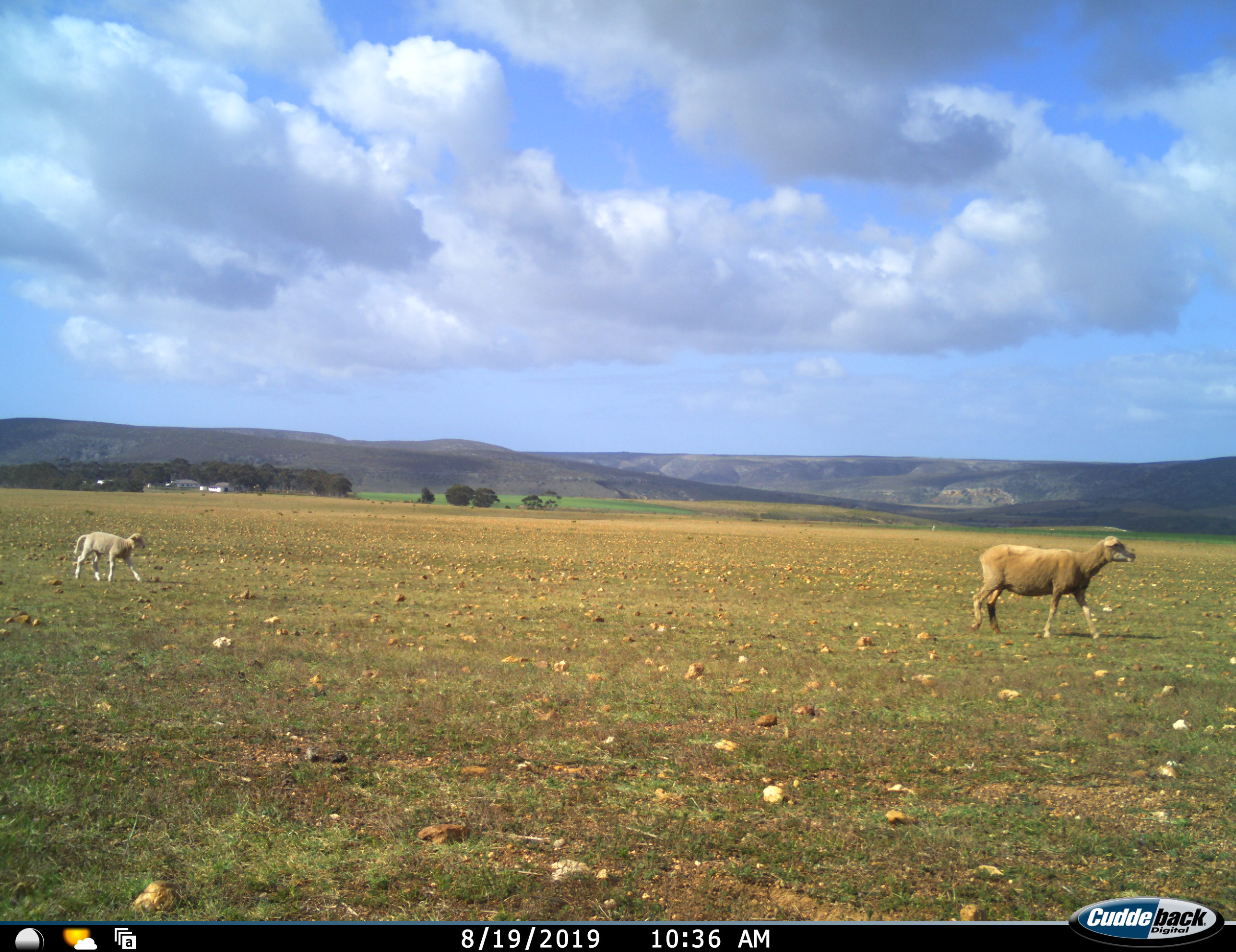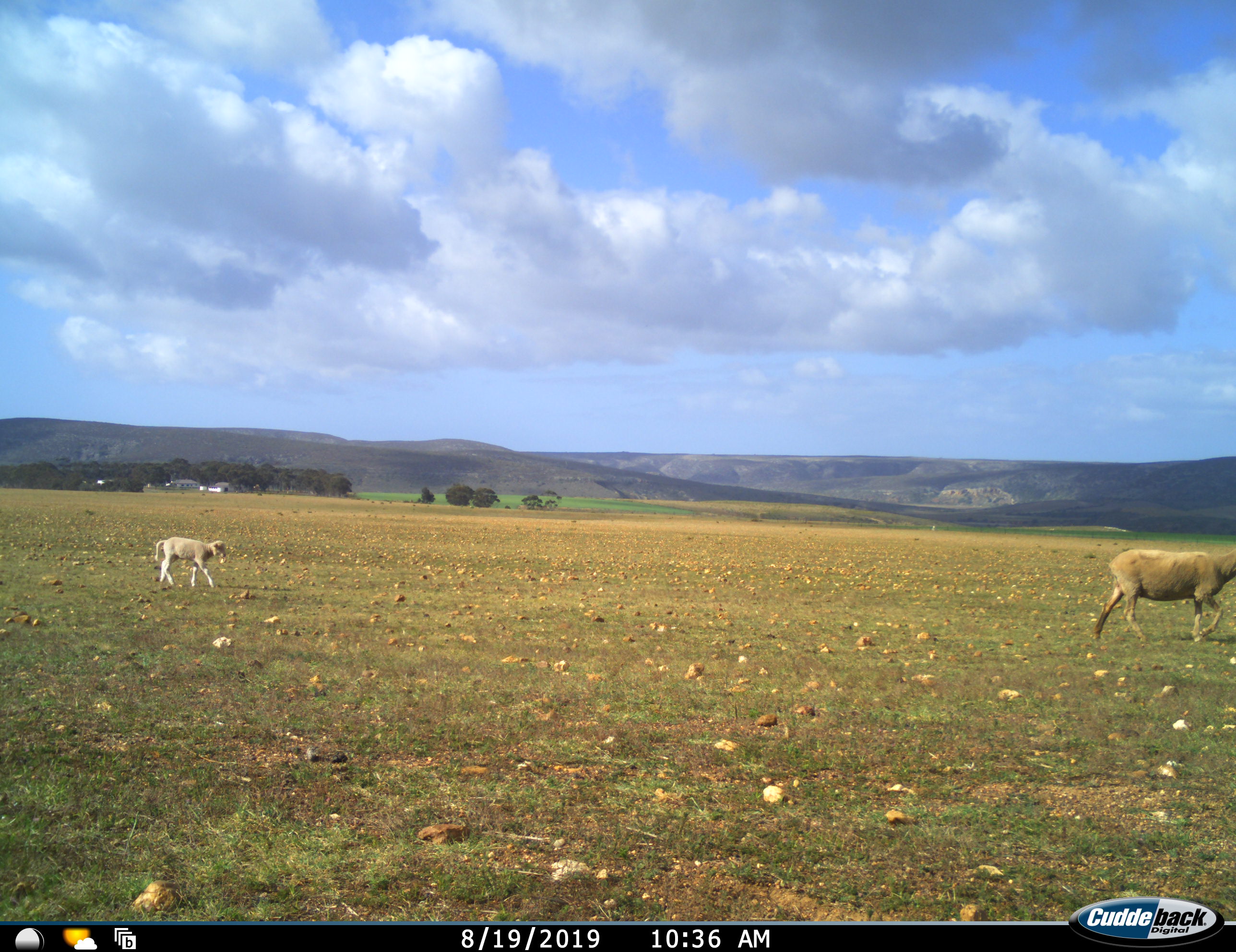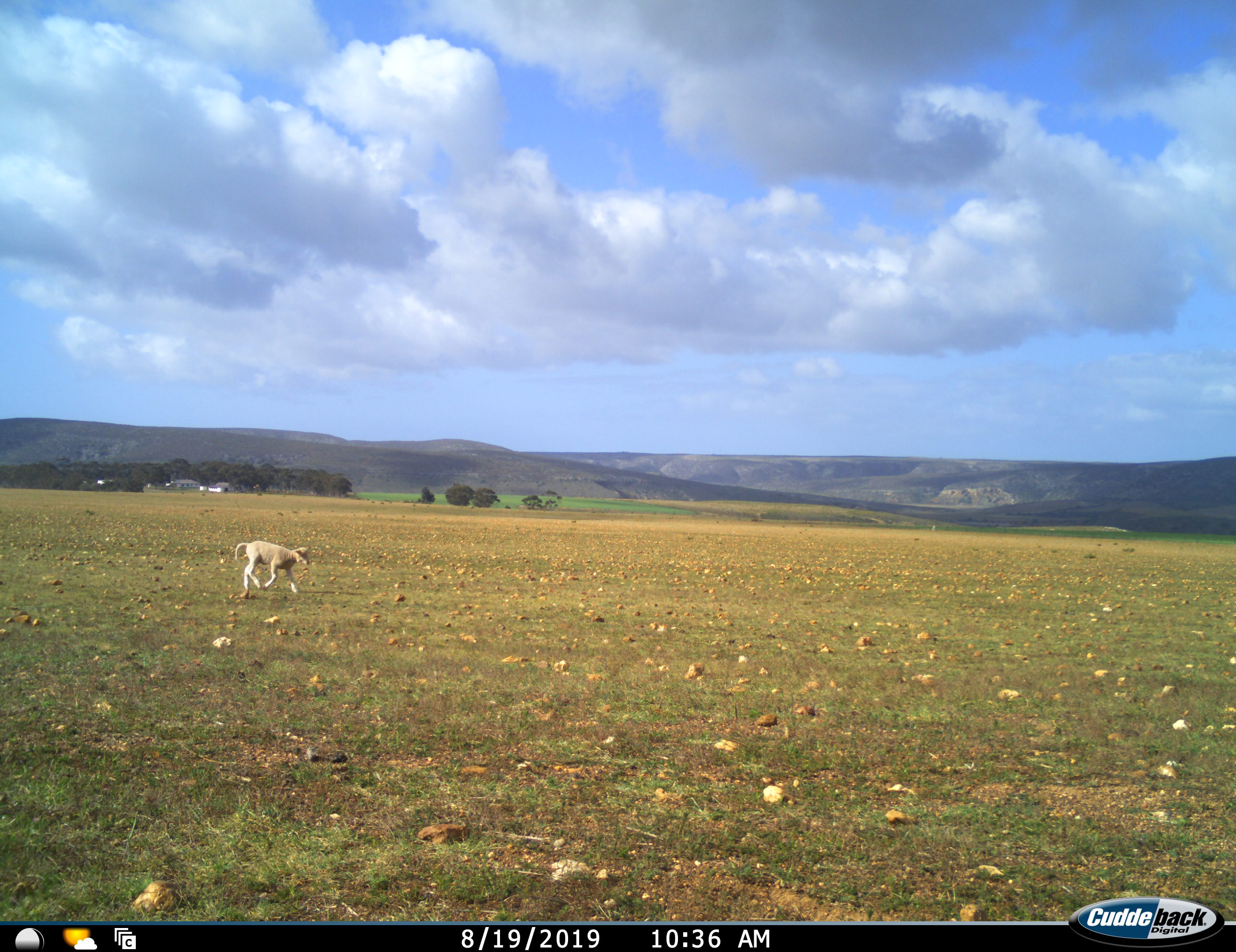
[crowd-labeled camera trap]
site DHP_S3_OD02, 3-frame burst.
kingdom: Animalia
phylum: Chordata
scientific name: Vertebrata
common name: domestic animal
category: domesticanimal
Domesticanimal (domestic animal) (Vertebrata), count 2. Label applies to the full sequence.